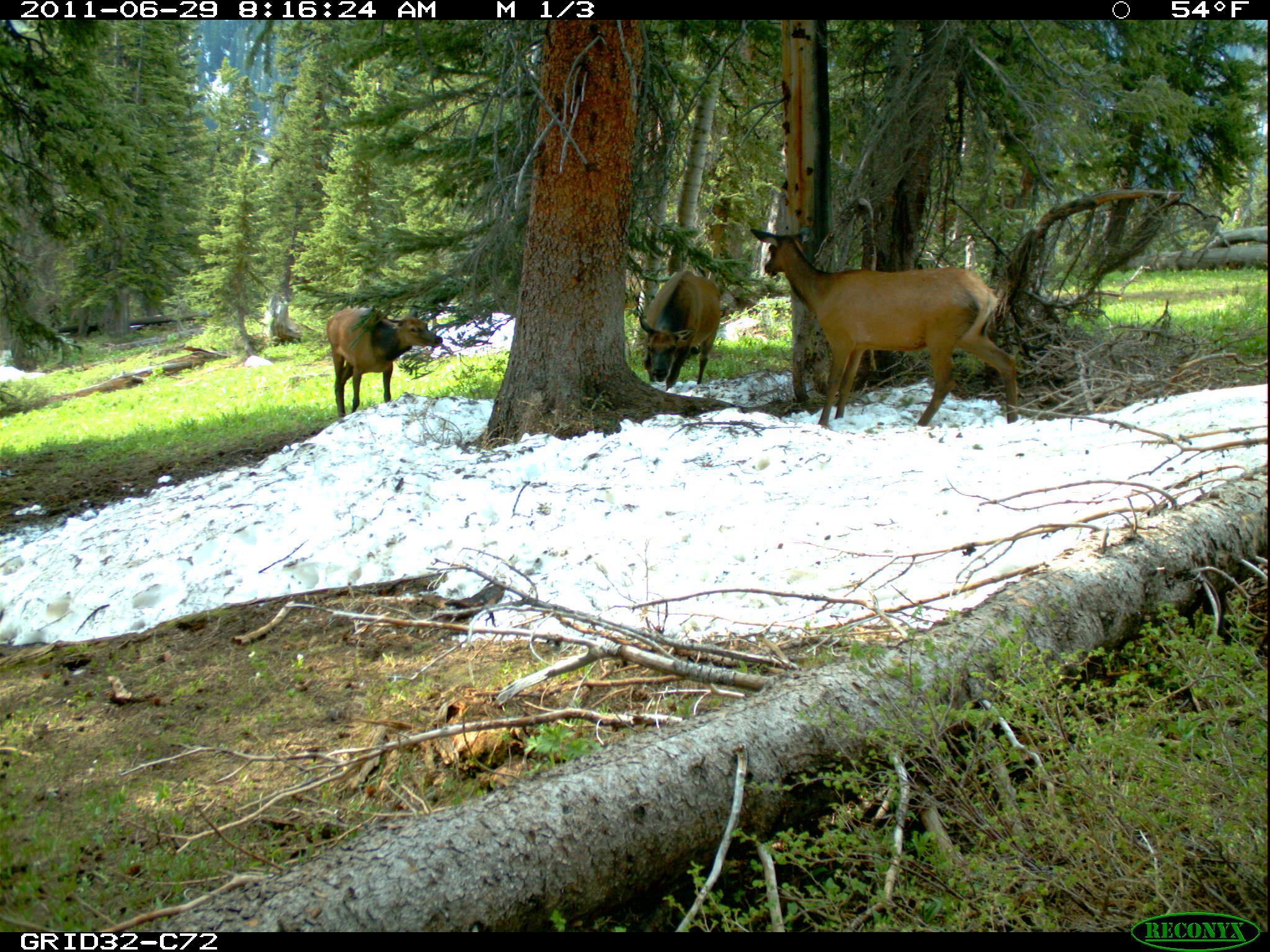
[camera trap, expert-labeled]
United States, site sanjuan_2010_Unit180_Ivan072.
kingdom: Animalia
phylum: Chordata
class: Mammalia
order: Artiodactyla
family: Cervidae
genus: Cervus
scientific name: Cervus elaphus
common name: red deer